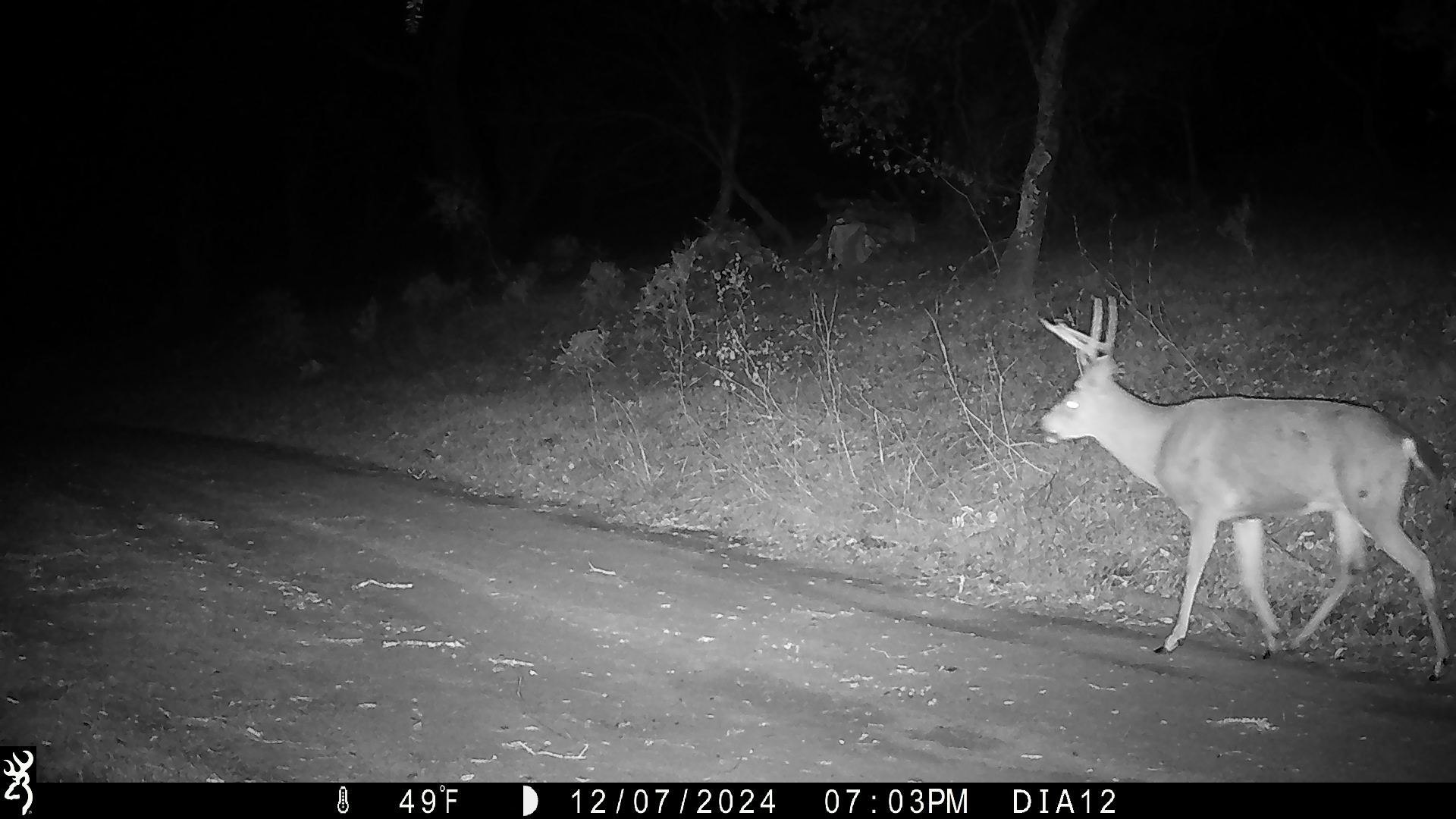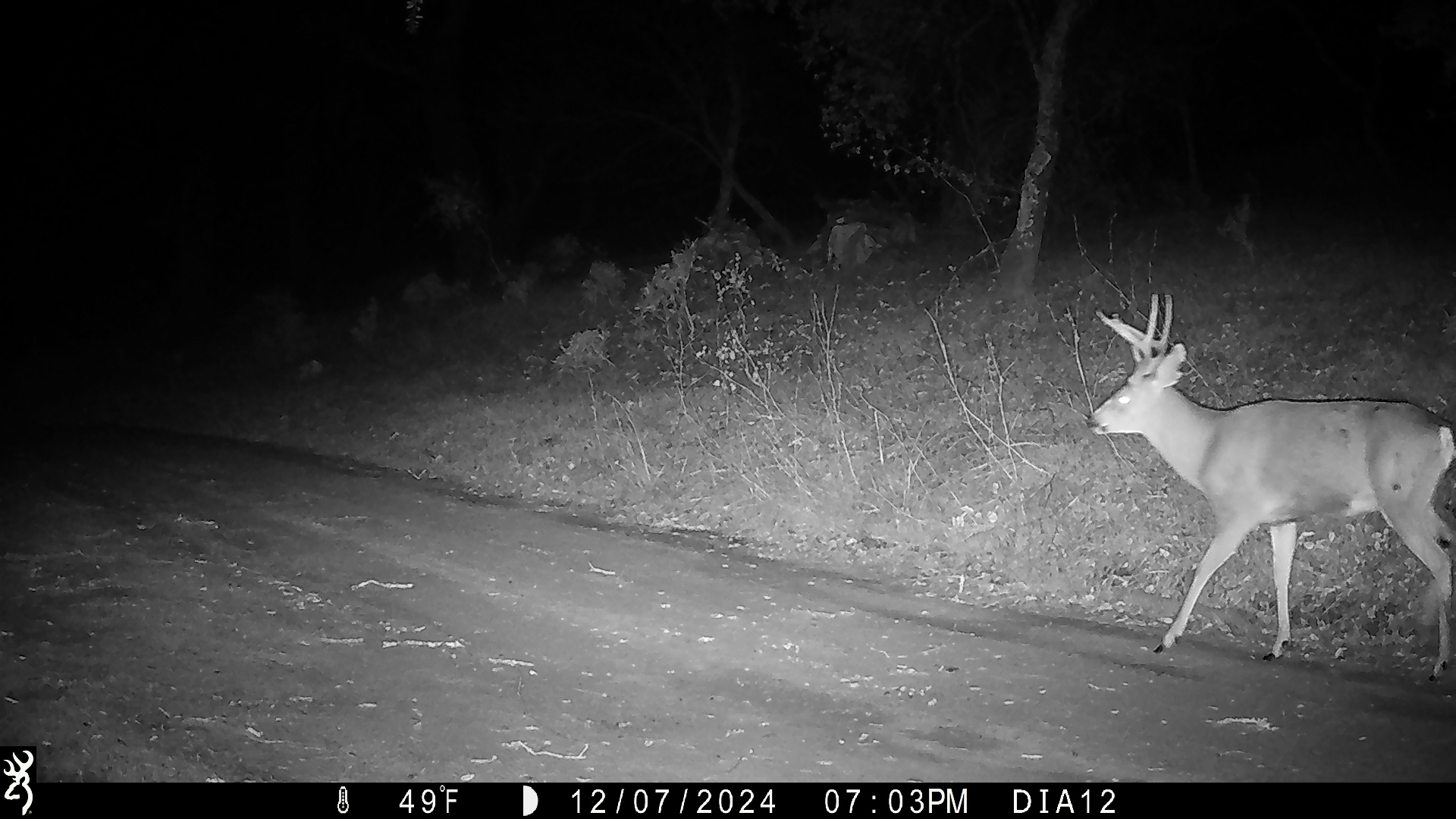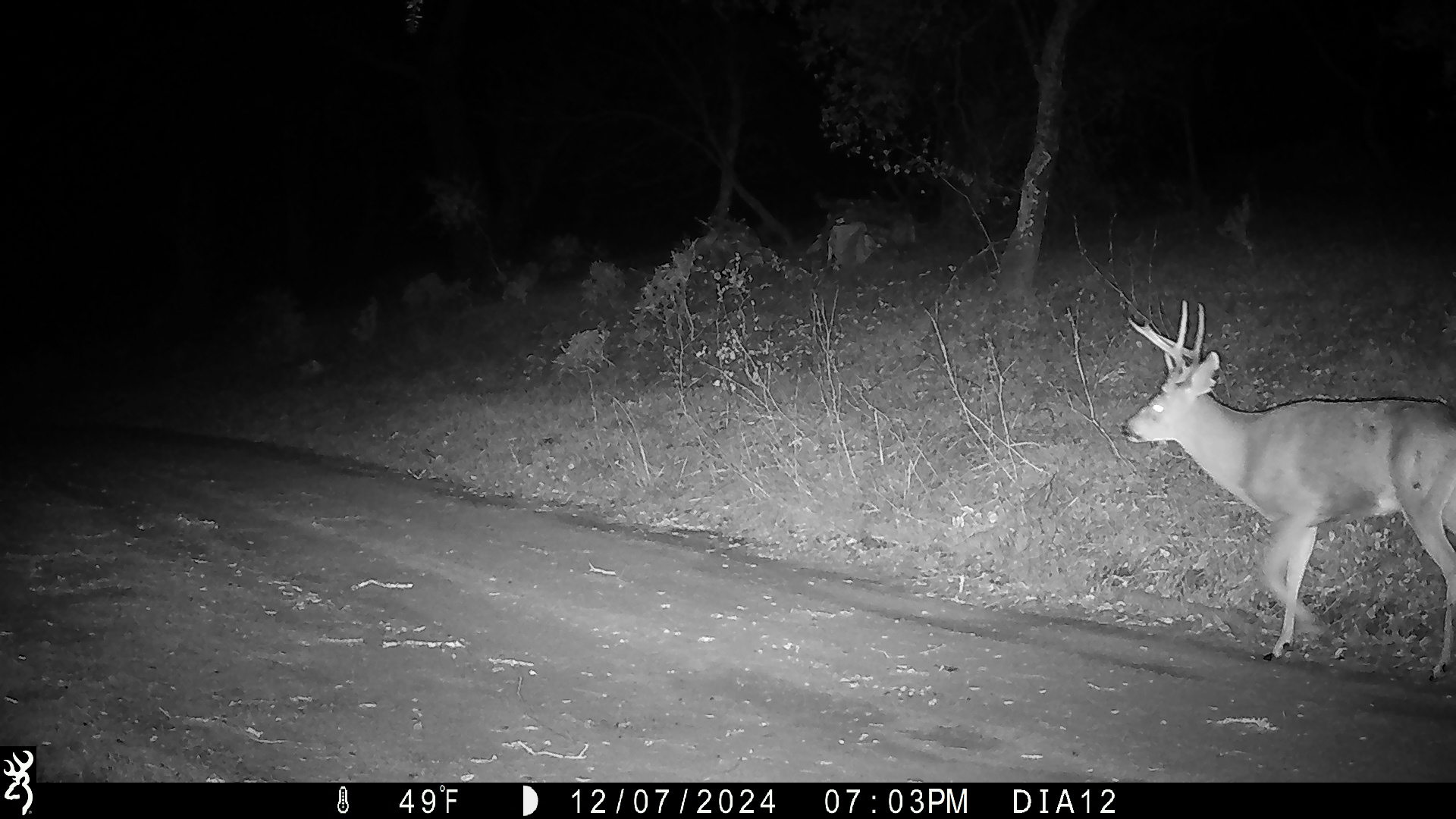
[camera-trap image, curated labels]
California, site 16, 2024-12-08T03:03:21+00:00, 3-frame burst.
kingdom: Animalia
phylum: Chordata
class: Mammalia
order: Artiodactyla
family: Cervidae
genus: Odocoileus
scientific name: Odocoileus hemionus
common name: mule deer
Mule deer (Odocoileus hemionus).